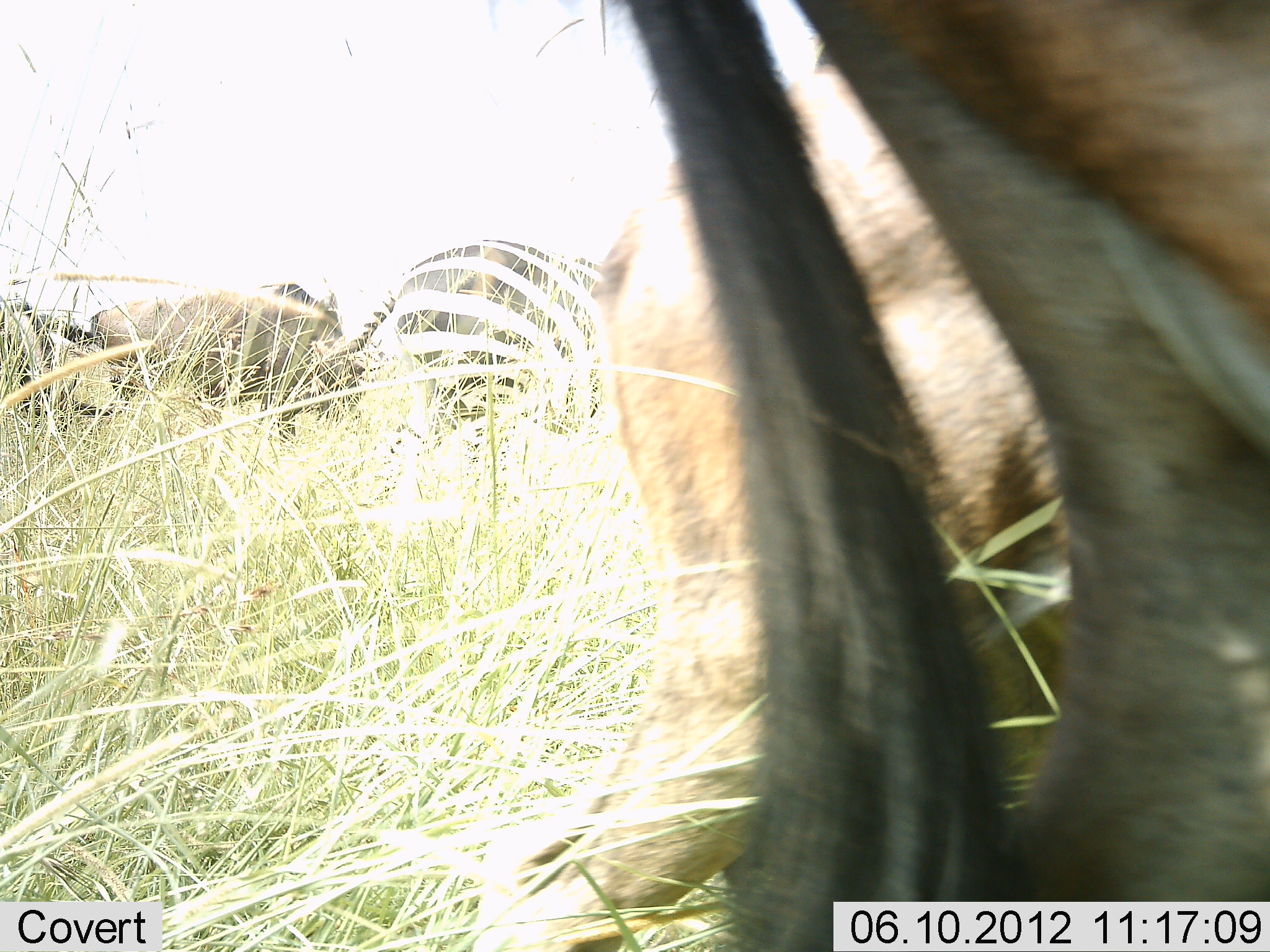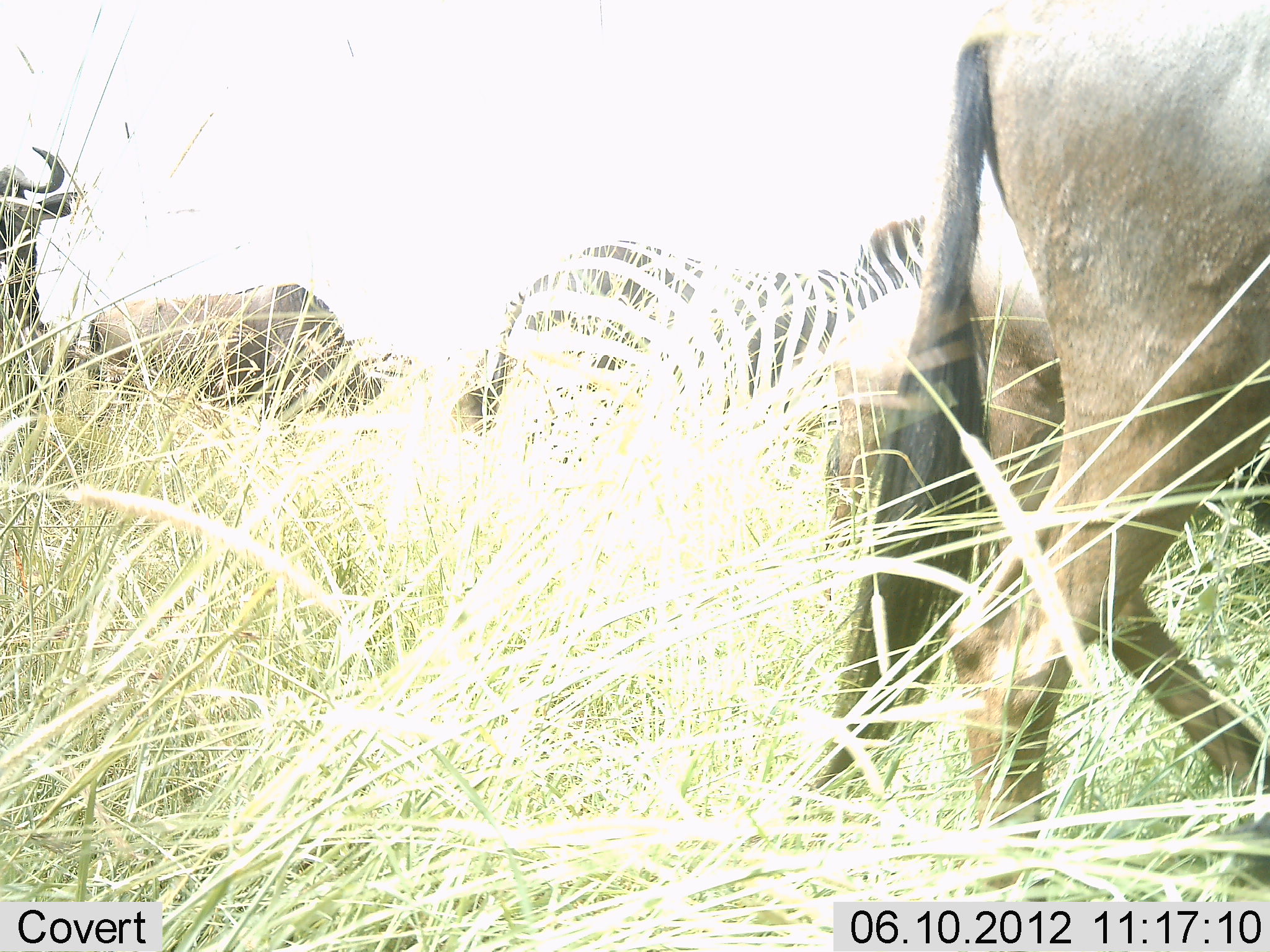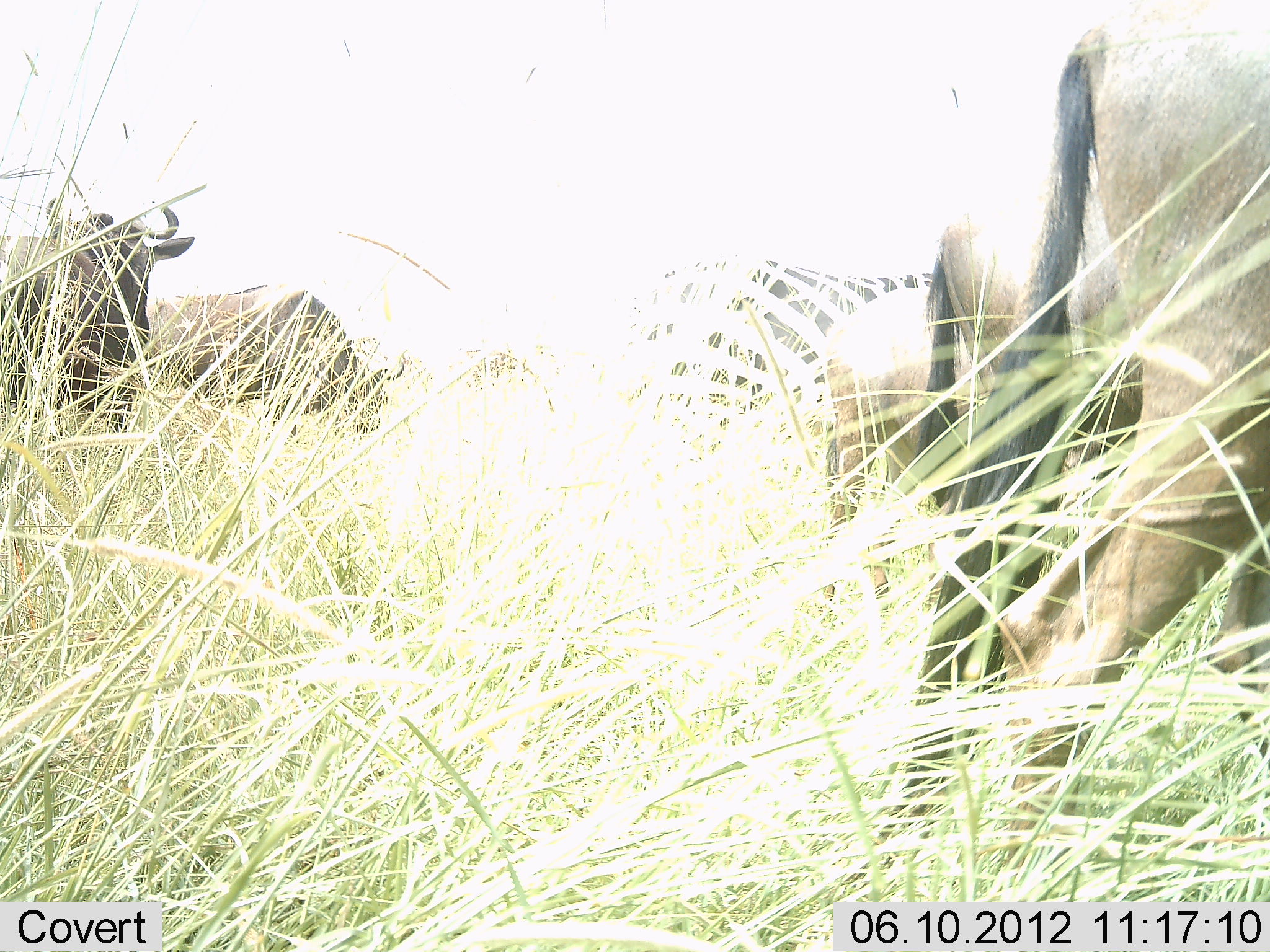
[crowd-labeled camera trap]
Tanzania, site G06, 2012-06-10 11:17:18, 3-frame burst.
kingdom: Animalia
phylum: Chordata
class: Mammalia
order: Artiodactyla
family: Bovidae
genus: Connochaetes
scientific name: Connochaetes taurinus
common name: blue wildebeest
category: wildebeest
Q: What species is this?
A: Wildebeest (blue wildebeest) (Connochaetes taurinus).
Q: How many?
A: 4.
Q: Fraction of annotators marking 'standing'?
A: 45%.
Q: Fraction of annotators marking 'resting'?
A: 0%.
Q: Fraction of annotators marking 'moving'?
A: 73%.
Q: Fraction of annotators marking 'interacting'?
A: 0%.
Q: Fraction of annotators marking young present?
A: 0%.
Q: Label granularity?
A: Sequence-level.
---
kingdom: Animalia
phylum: Chordata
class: Mammalia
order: Perissodactyla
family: Equidae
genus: Equus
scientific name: Equus quagga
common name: plains zebra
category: zebra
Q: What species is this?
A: Zebra (plains zebra) (Equus quagga).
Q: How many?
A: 1.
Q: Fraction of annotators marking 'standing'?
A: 50%.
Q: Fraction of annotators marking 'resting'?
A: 0%.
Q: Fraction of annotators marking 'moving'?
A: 50%.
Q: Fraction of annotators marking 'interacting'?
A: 0%.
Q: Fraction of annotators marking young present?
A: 0%.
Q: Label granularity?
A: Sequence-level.